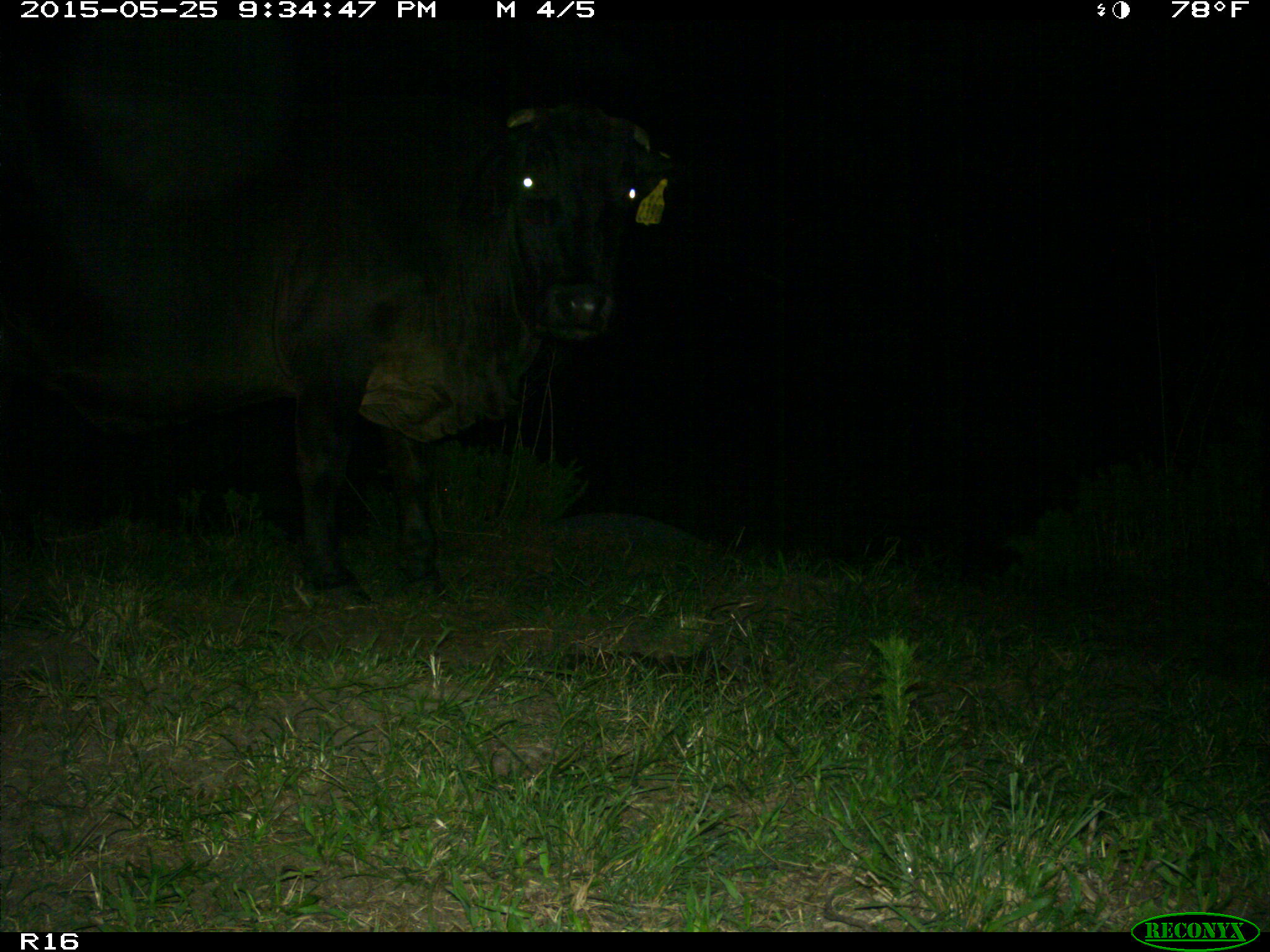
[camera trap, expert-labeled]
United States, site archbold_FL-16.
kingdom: Animalia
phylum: Chordata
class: Mammalia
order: Artiodactyla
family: Bovidae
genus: Bos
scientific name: Bos taurus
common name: domestic cow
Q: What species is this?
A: Bos taurus (domestic cow).